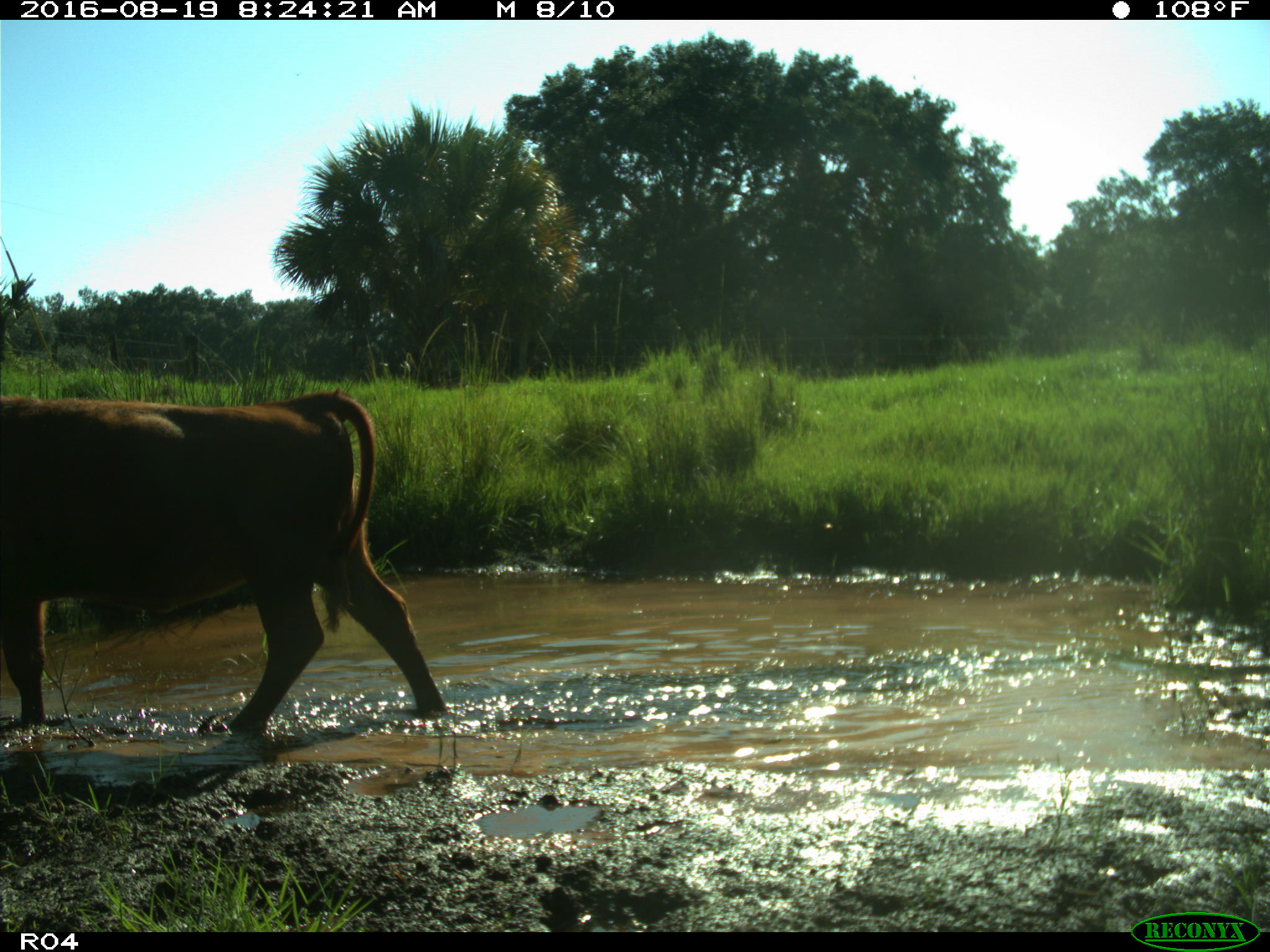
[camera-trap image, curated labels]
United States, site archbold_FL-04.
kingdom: Animalia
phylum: Chordata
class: Mammalia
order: Artiodactyla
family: Bovidae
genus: Bos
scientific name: Bos taurus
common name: domestic cow